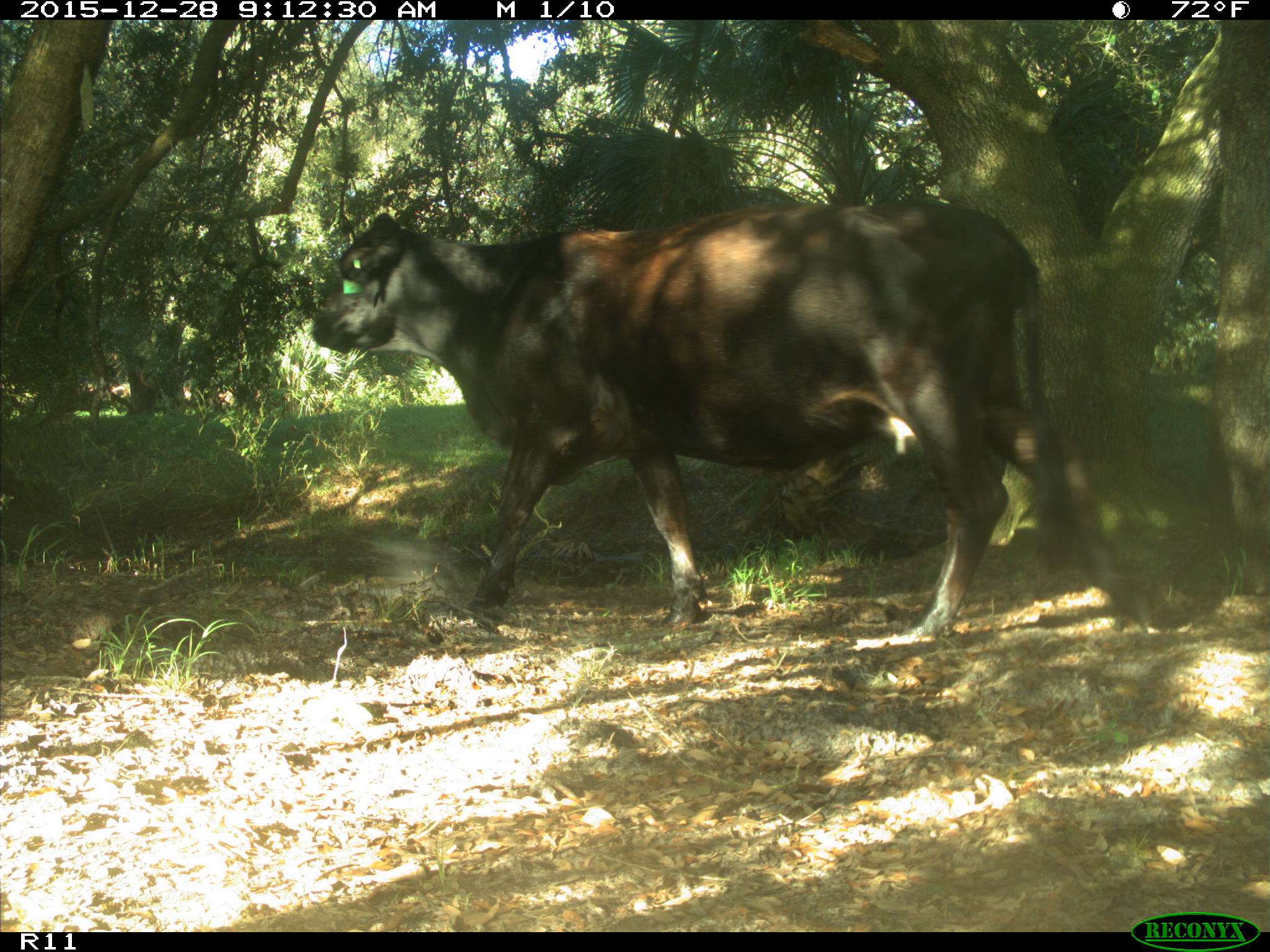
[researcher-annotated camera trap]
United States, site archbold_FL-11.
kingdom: Animalia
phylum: Chordata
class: Mammalia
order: Artiodactyla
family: Bovidae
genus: Bos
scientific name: Bos taurus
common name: domestic cow